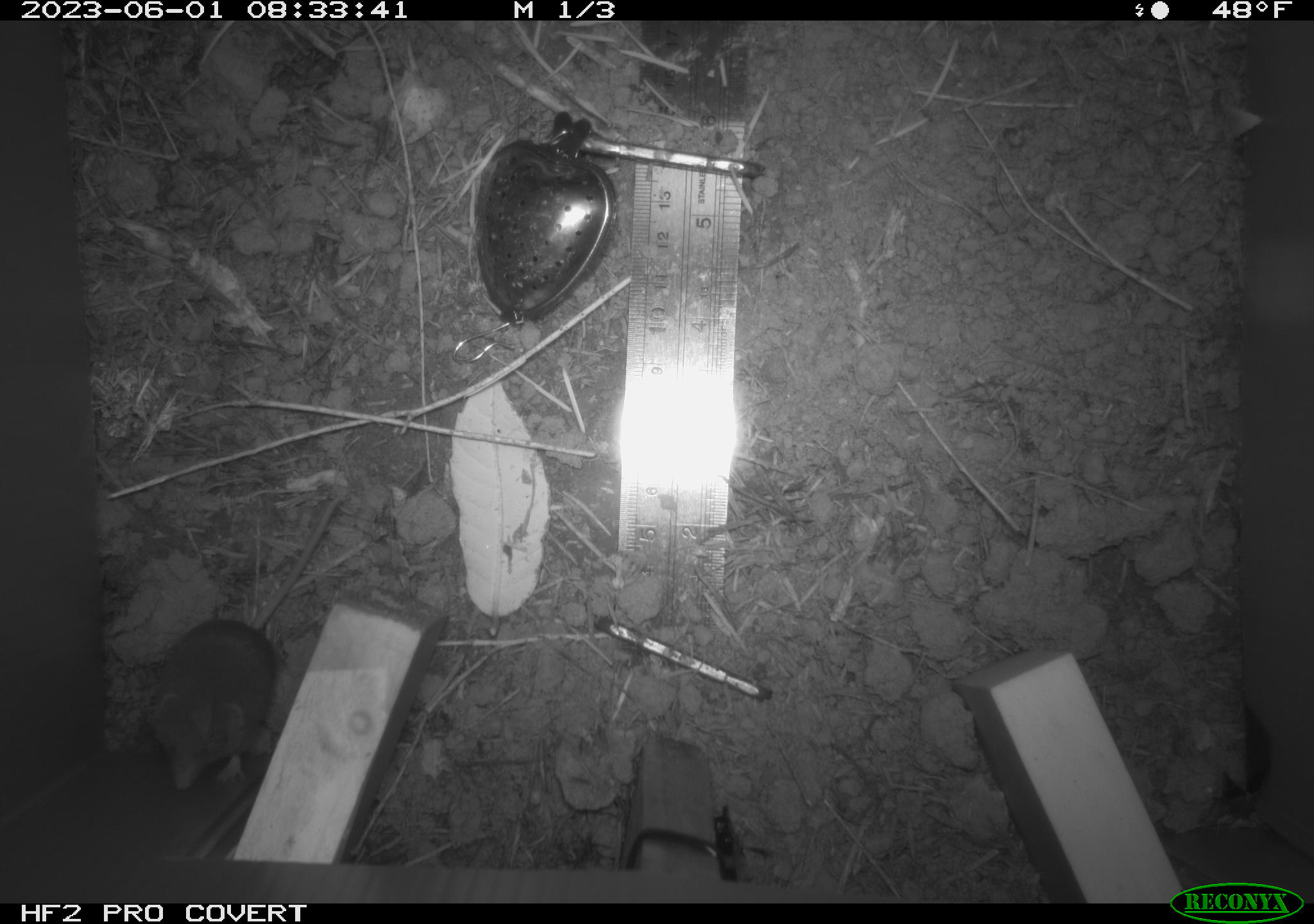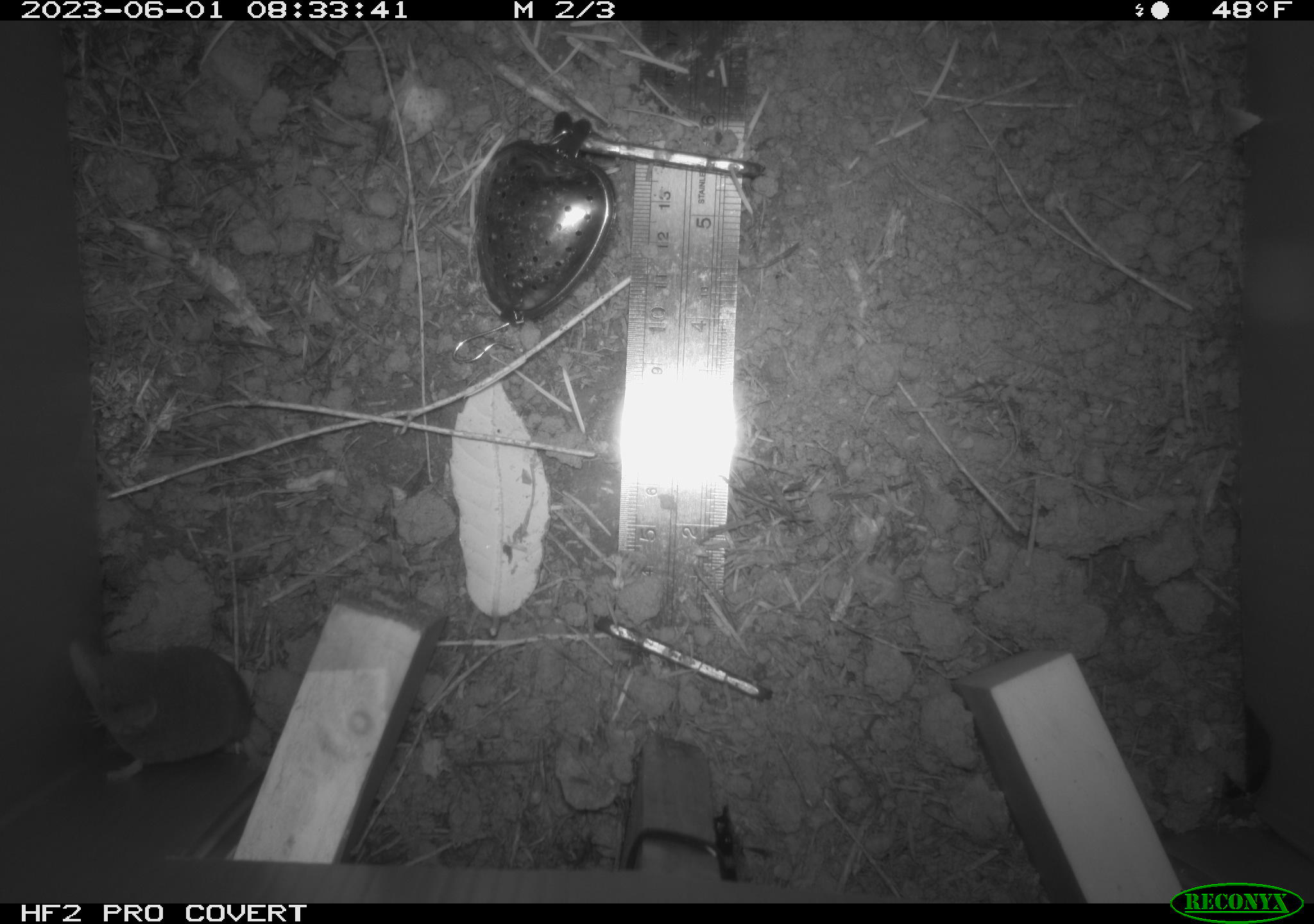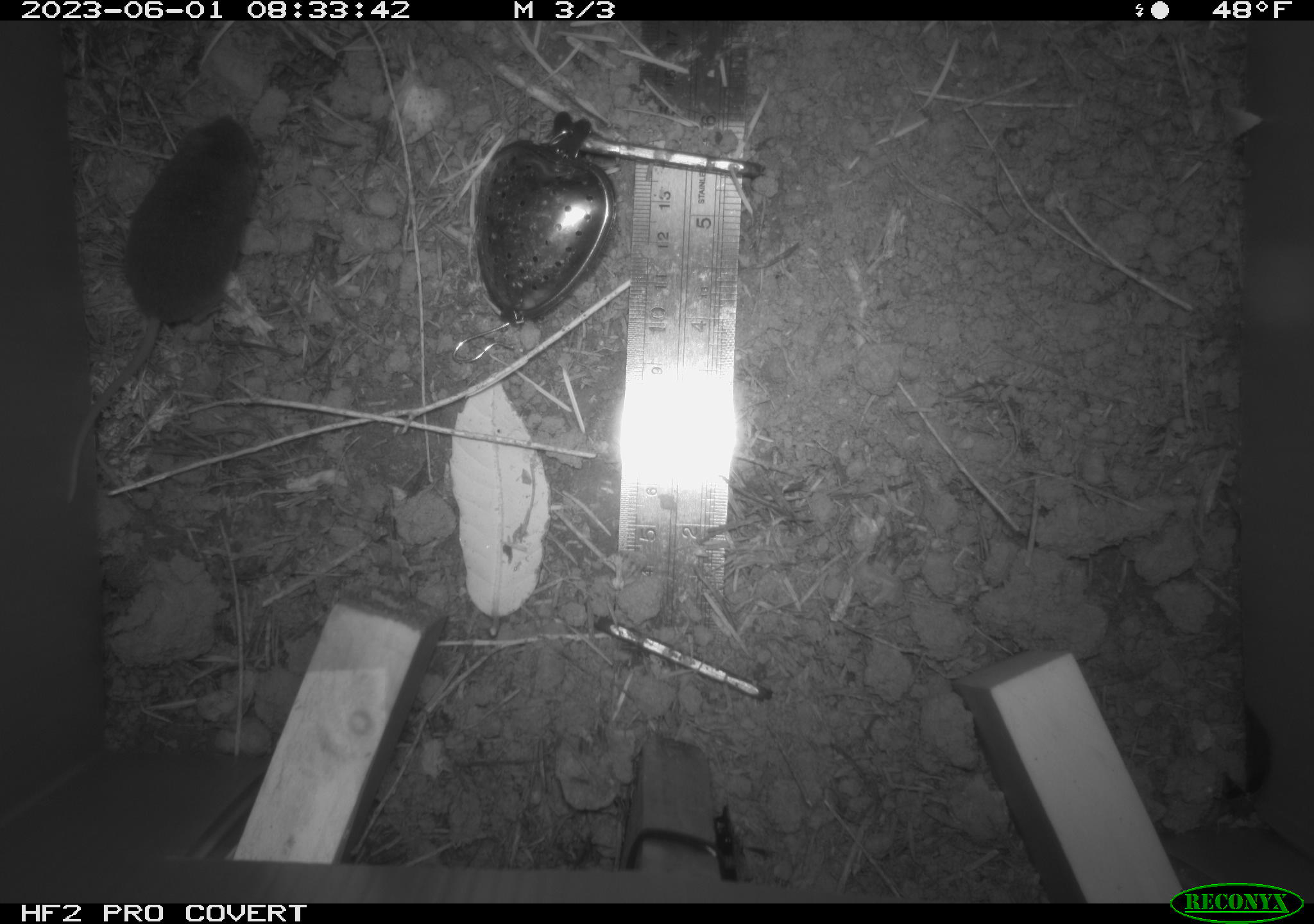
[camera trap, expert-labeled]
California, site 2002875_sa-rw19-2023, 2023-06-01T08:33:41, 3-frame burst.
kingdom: Animalia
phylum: Chordata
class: Mammalia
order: Eulipotyphla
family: Soricidae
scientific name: Soricidae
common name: shrews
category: soricidae family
Soricidae family (shrews) (Soricidae).